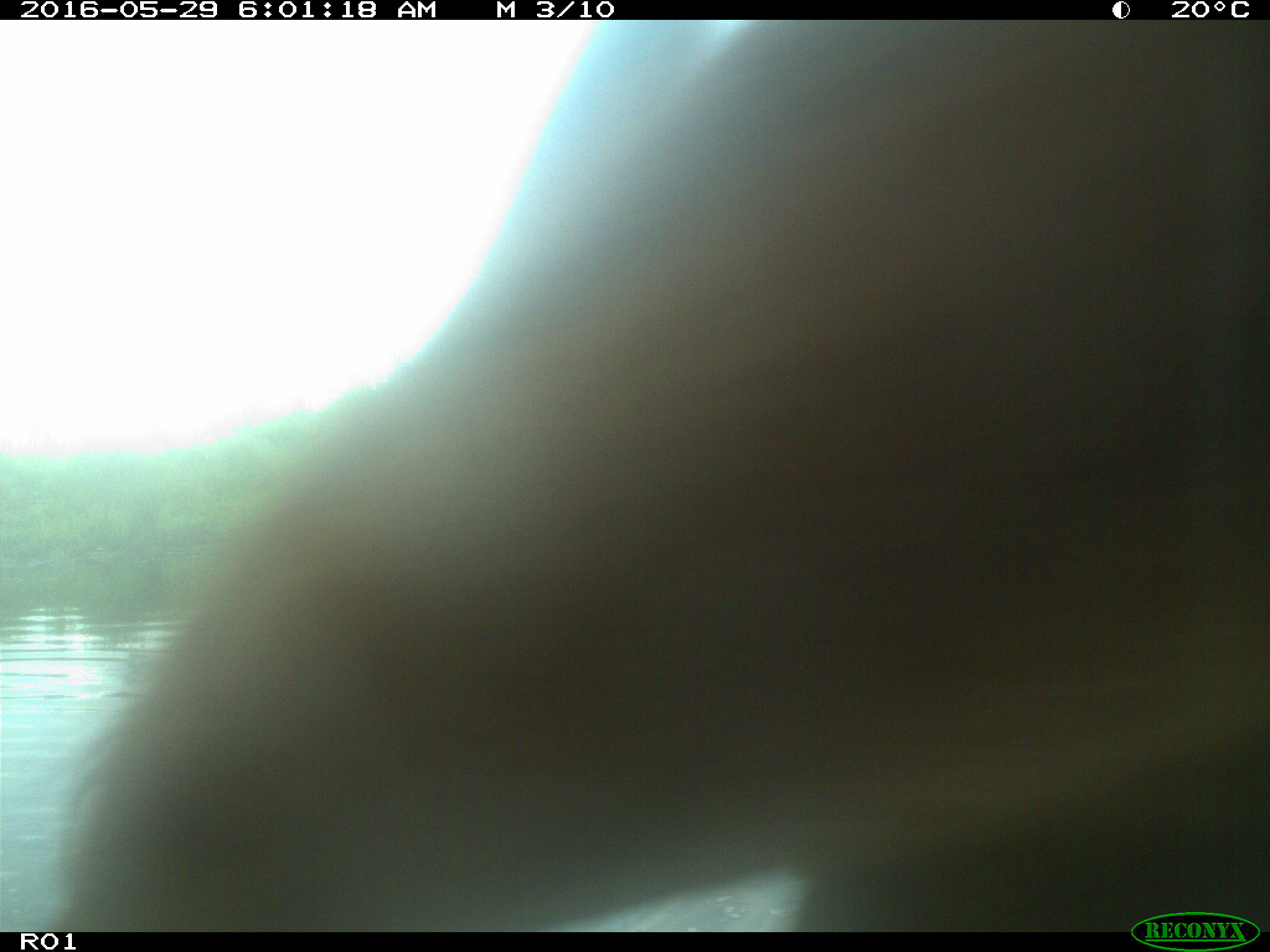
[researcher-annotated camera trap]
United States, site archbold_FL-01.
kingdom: Animalia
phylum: Chordata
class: Mammalia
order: Artiodactyla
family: Bovidae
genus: Bos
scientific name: Bos taurus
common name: domestic cow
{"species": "Bos taurus (domestic cow)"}